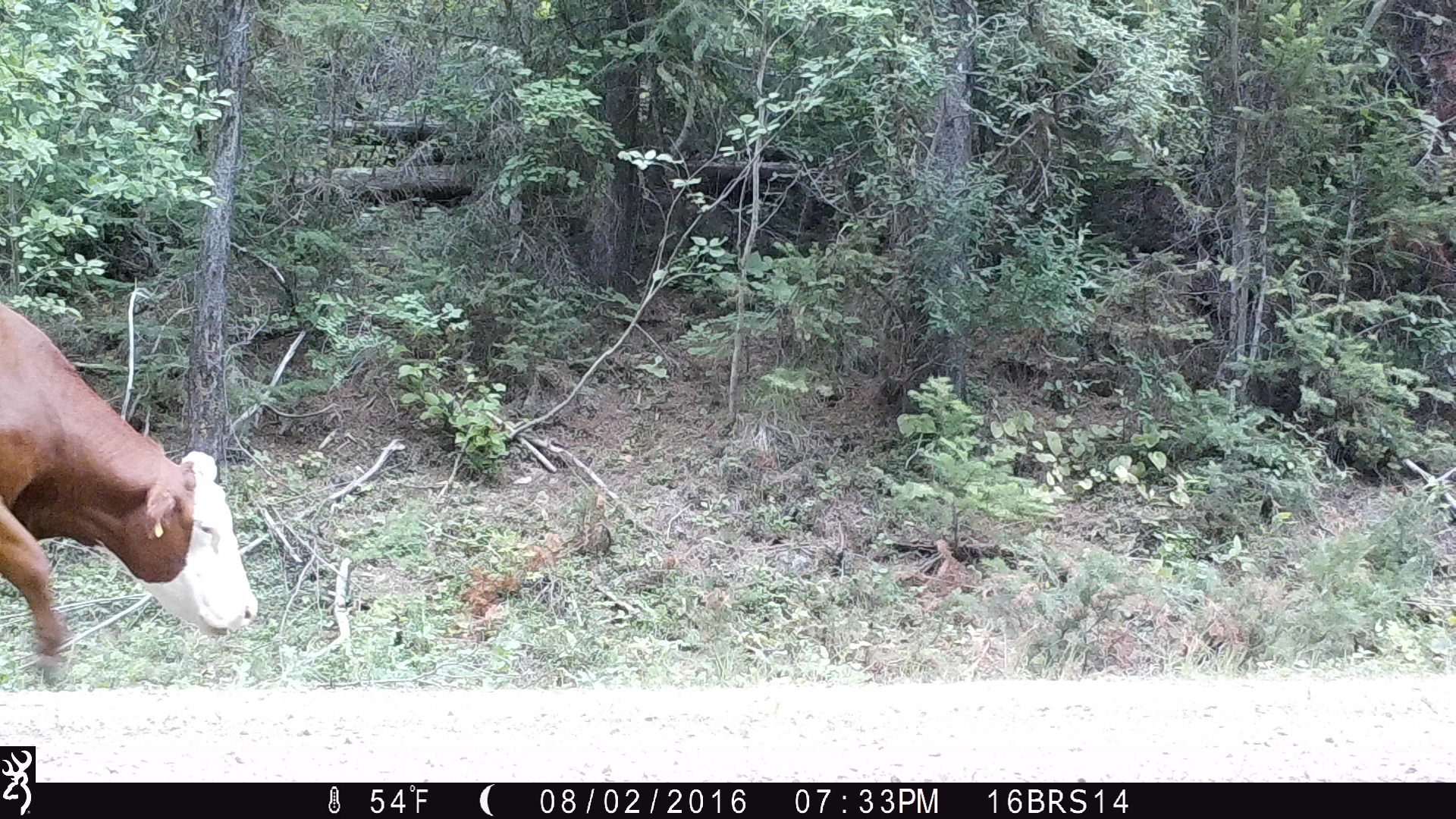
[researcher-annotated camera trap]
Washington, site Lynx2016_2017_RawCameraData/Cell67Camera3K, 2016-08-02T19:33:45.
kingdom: Animalia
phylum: Chordata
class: Mammalia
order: Artiodactyla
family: Bovidae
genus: Bos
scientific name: Bos taurus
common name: domestic cattle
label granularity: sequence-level